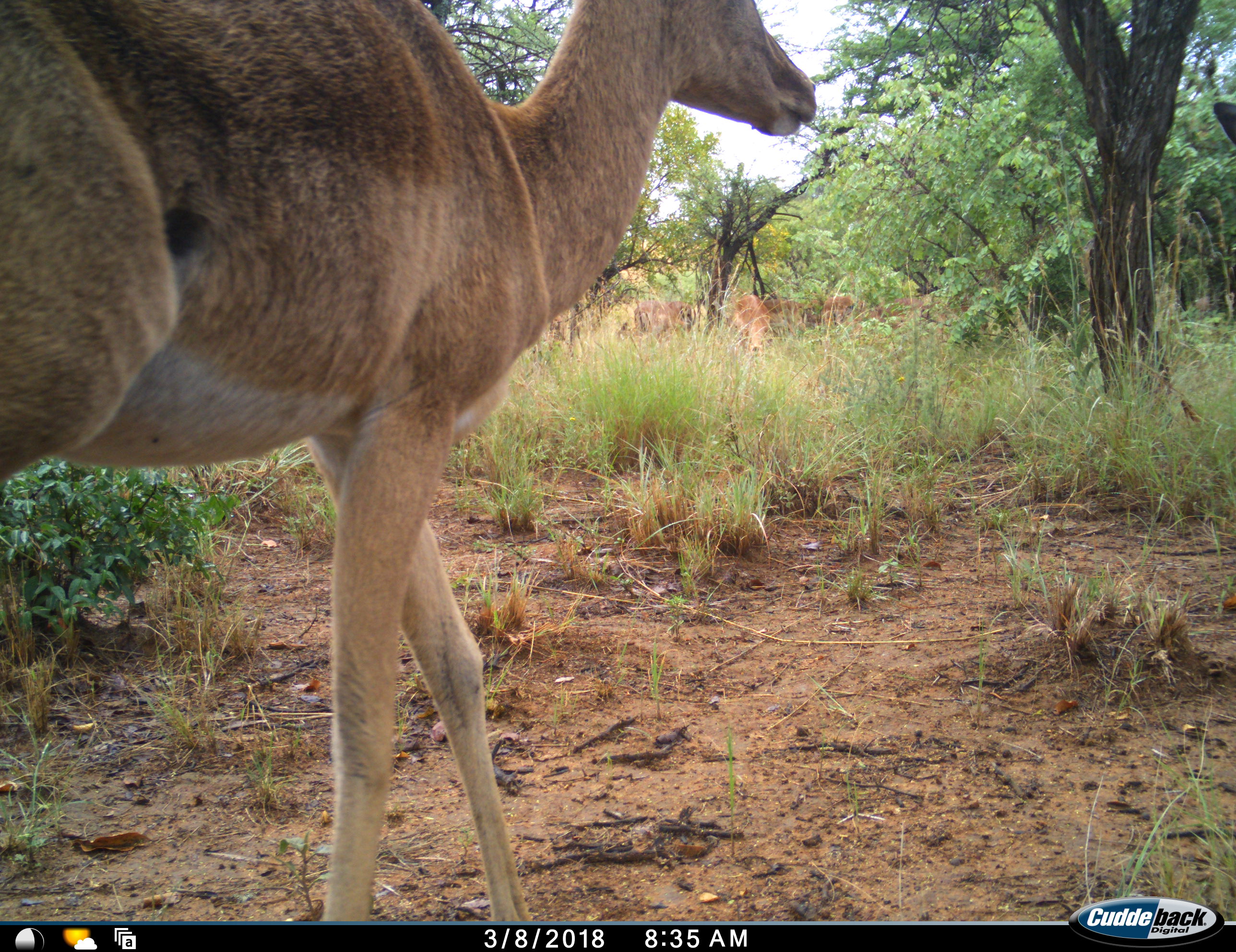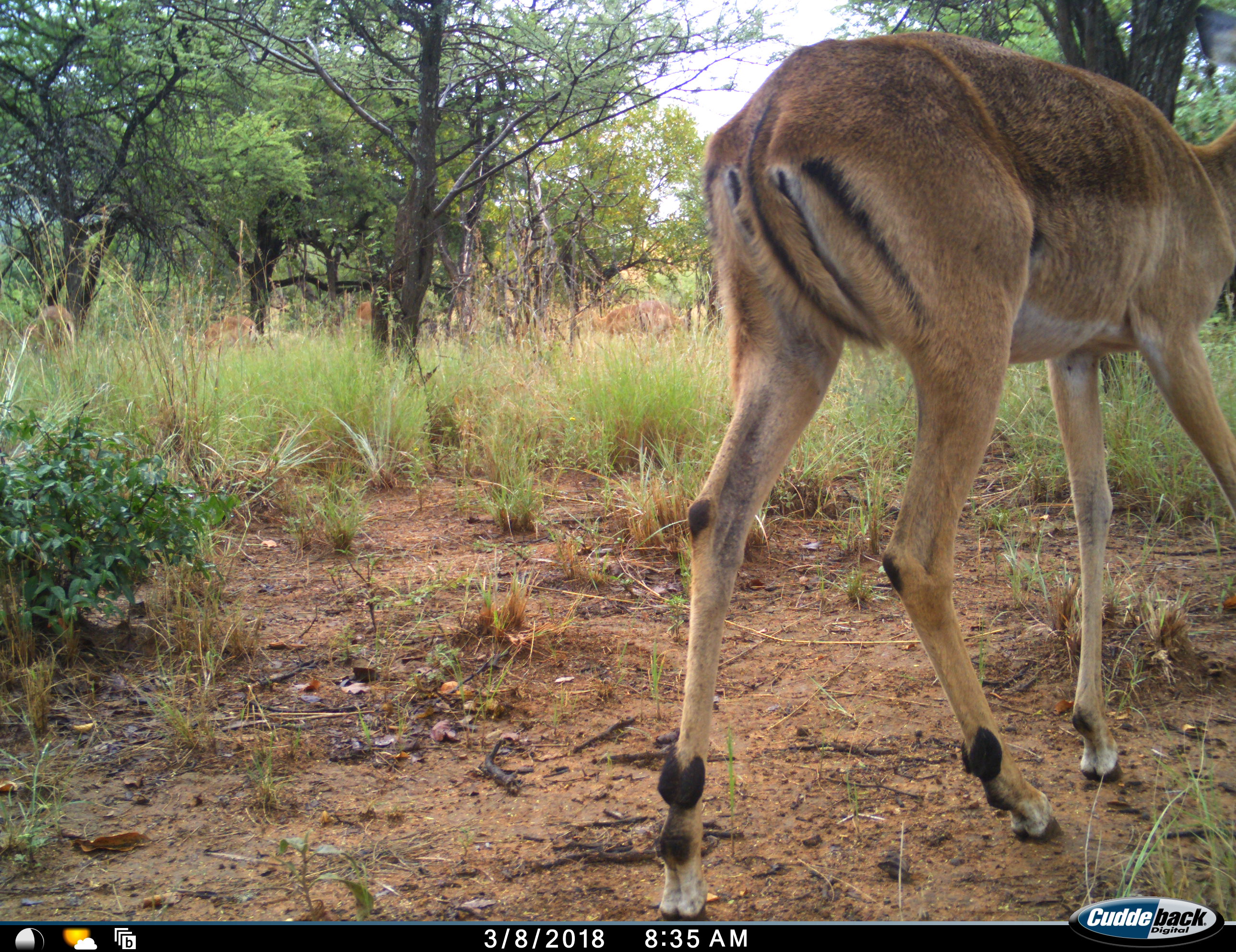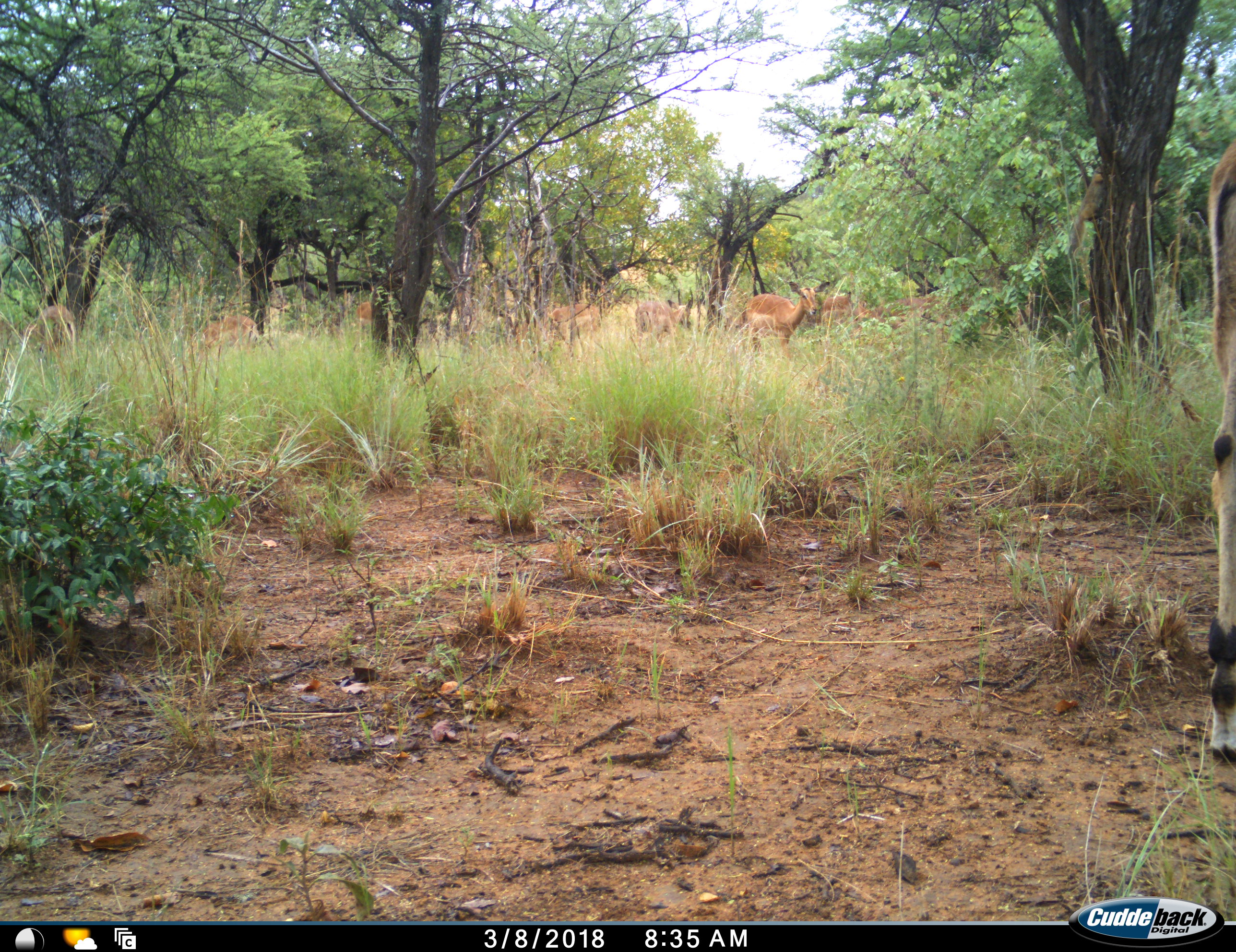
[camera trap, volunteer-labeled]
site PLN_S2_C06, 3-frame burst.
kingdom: Animalia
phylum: Chordata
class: Mammalia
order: Artiodactyla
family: Bovidae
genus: Aepyceros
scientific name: Aepyceros melampus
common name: impala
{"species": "impala (Aepyceros melampus)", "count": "1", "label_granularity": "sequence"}